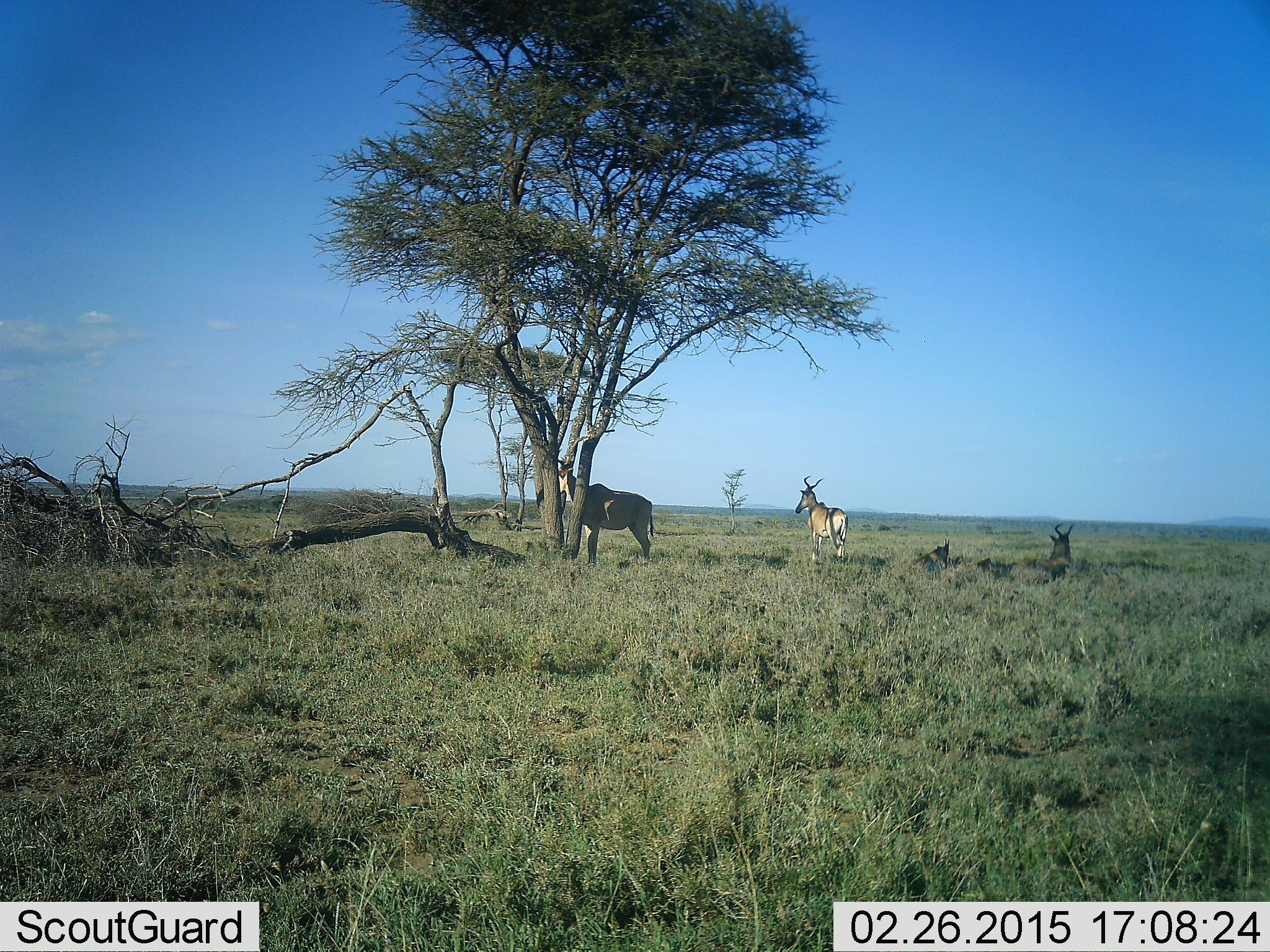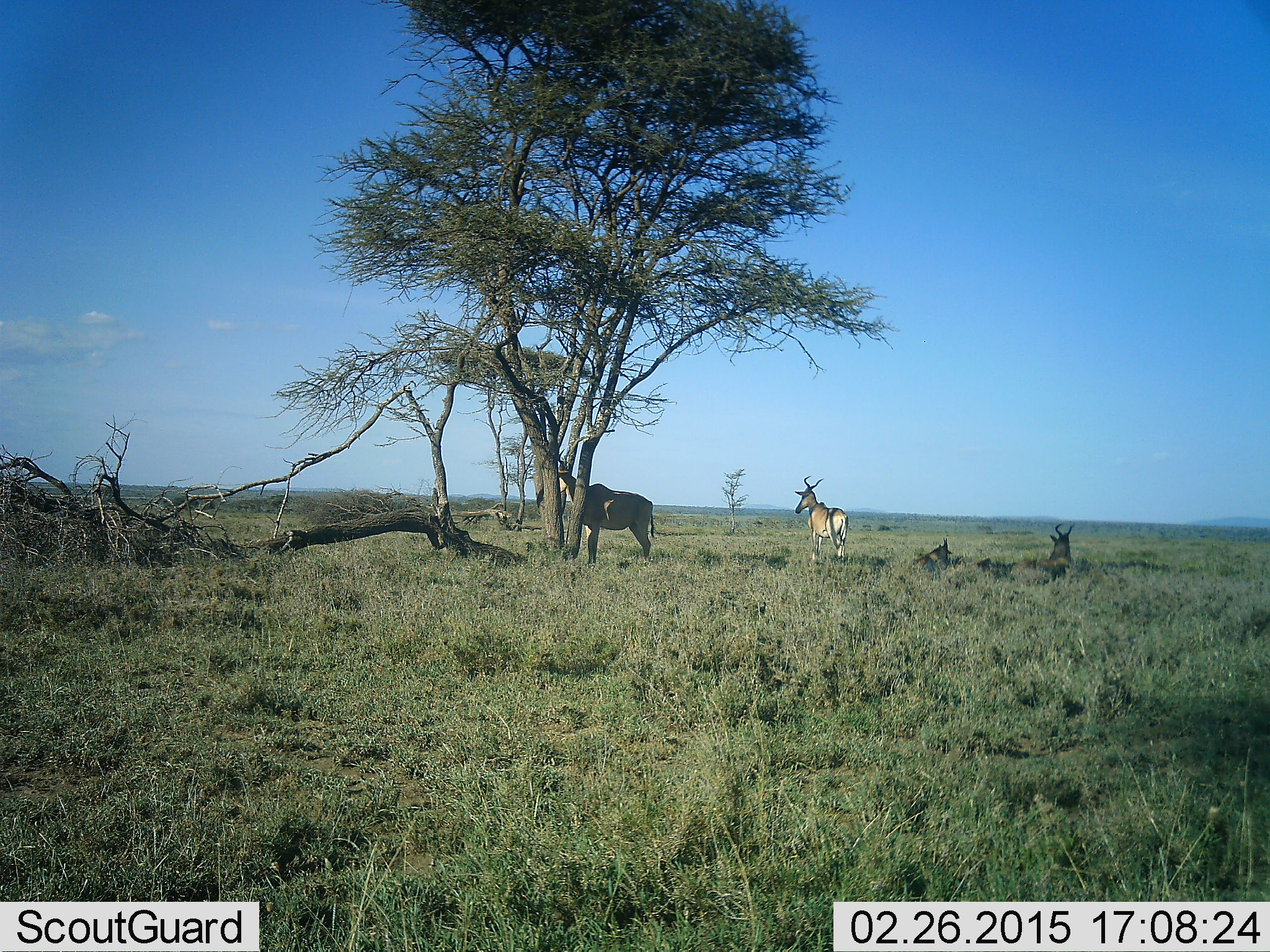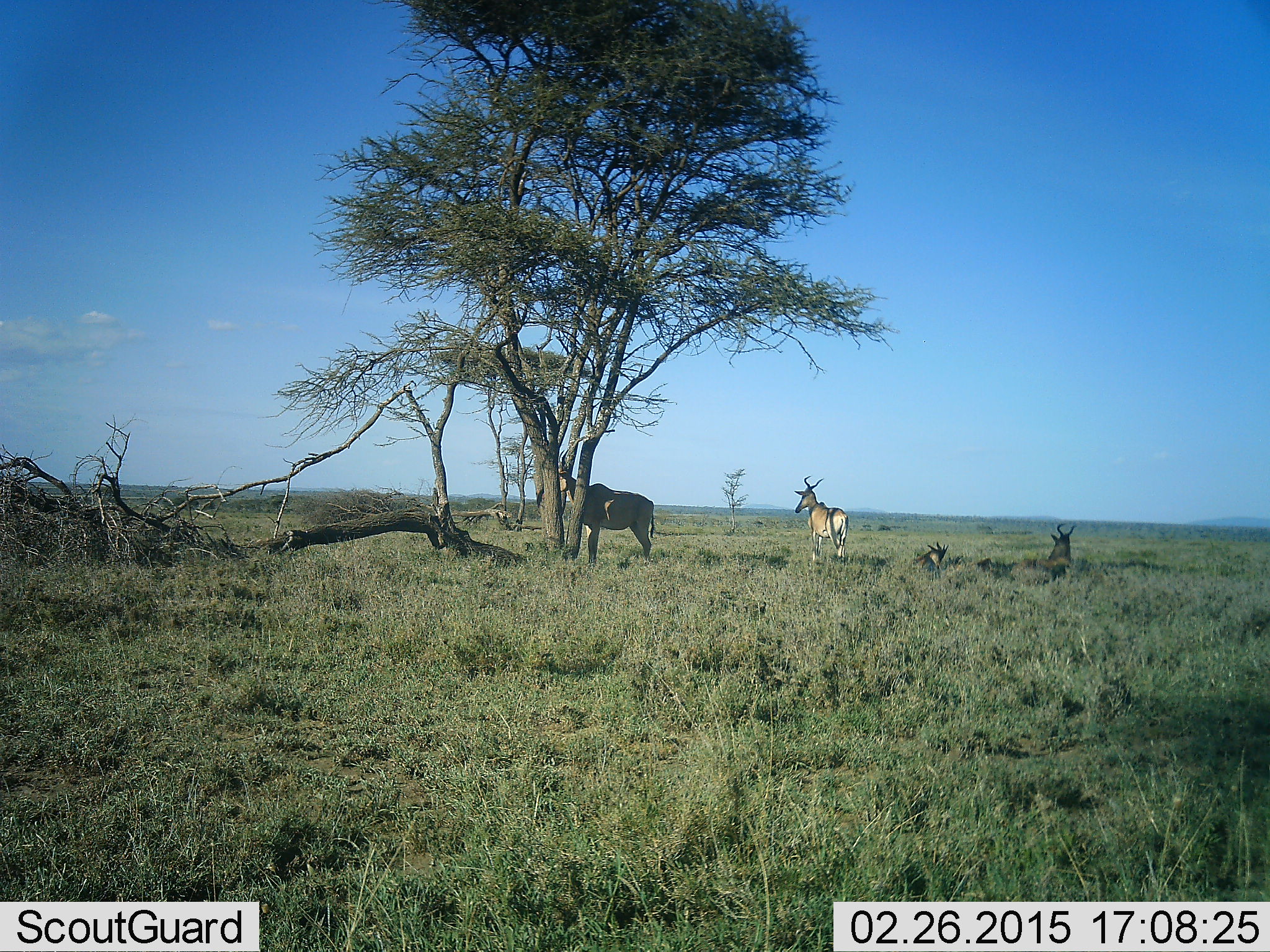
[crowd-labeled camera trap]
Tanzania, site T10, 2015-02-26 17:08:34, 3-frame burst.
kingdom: Animalia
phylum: Chordata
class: Mammalia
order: Artiodactyla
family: Bovidae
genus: Alcelaphus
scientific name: Alcelaphus buselaphus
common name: hartebeest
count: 4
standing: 90%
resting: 100%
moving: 0%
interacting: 0%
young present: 30%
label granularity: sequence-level